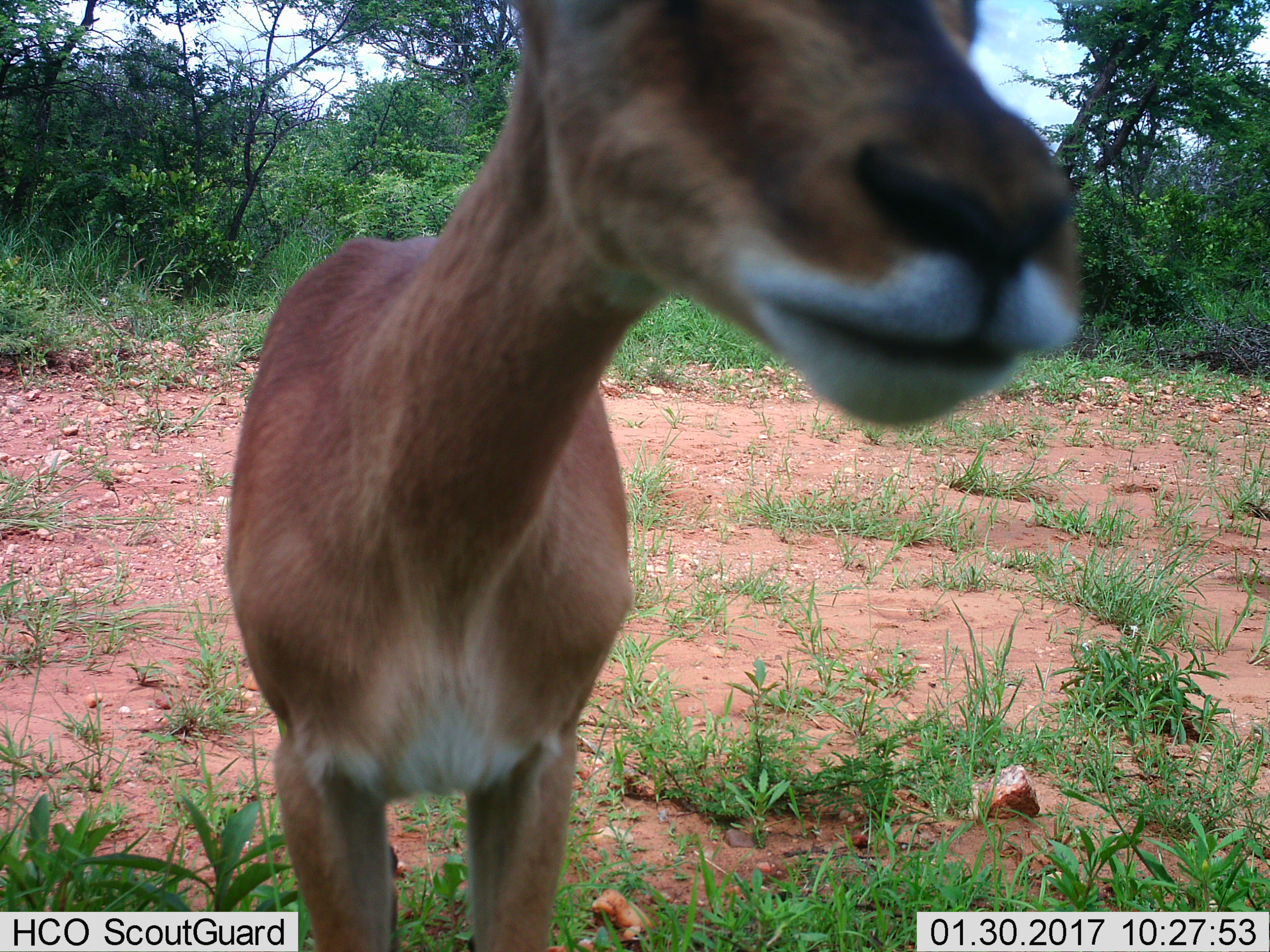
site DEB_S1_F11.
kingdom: Animalia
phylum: Chordata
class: Mammalia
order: Artiodactyla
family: Bovidae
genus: Aepyceros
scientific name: Aepyceros melampus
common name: impala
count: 1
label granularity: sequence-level